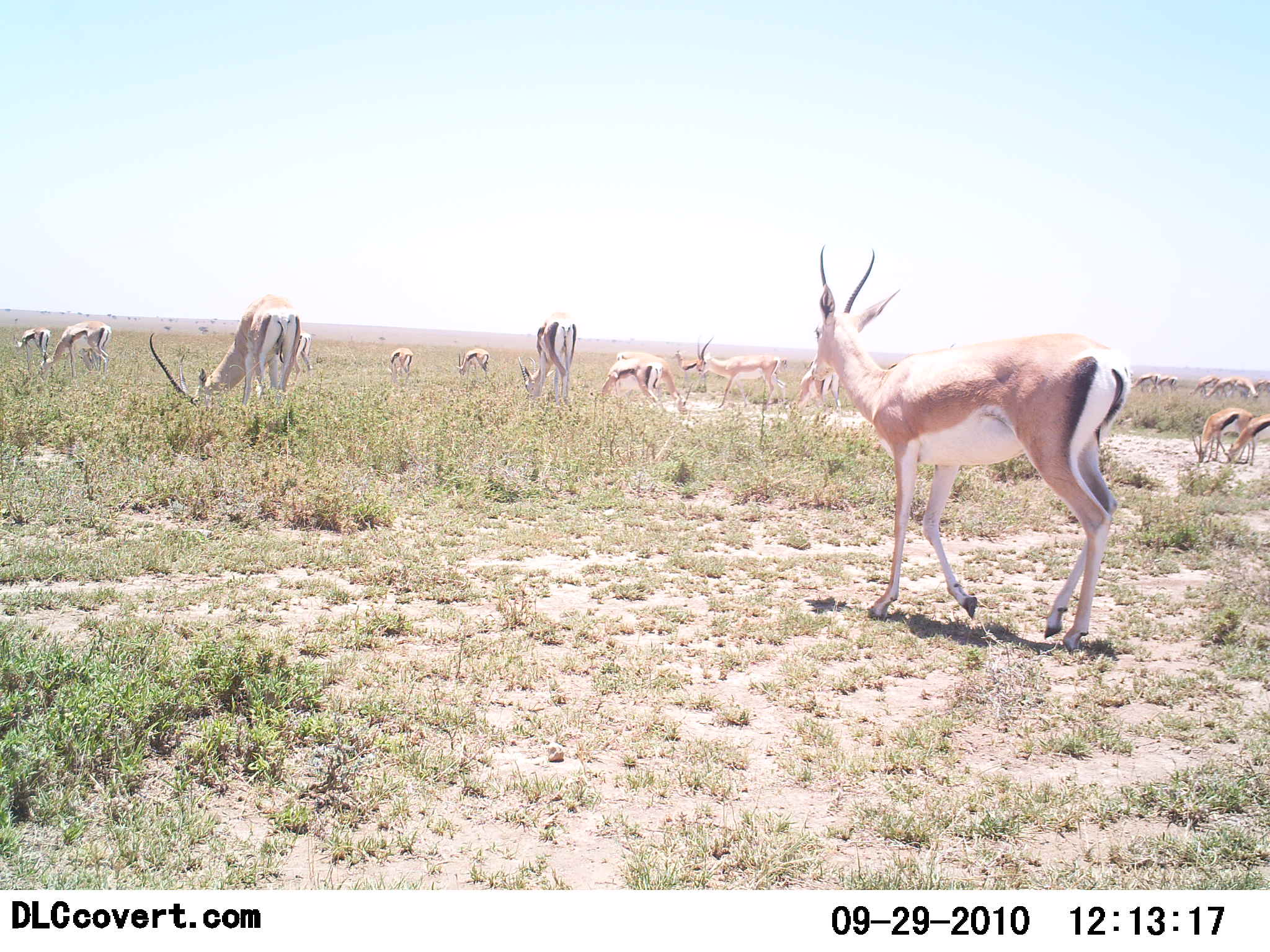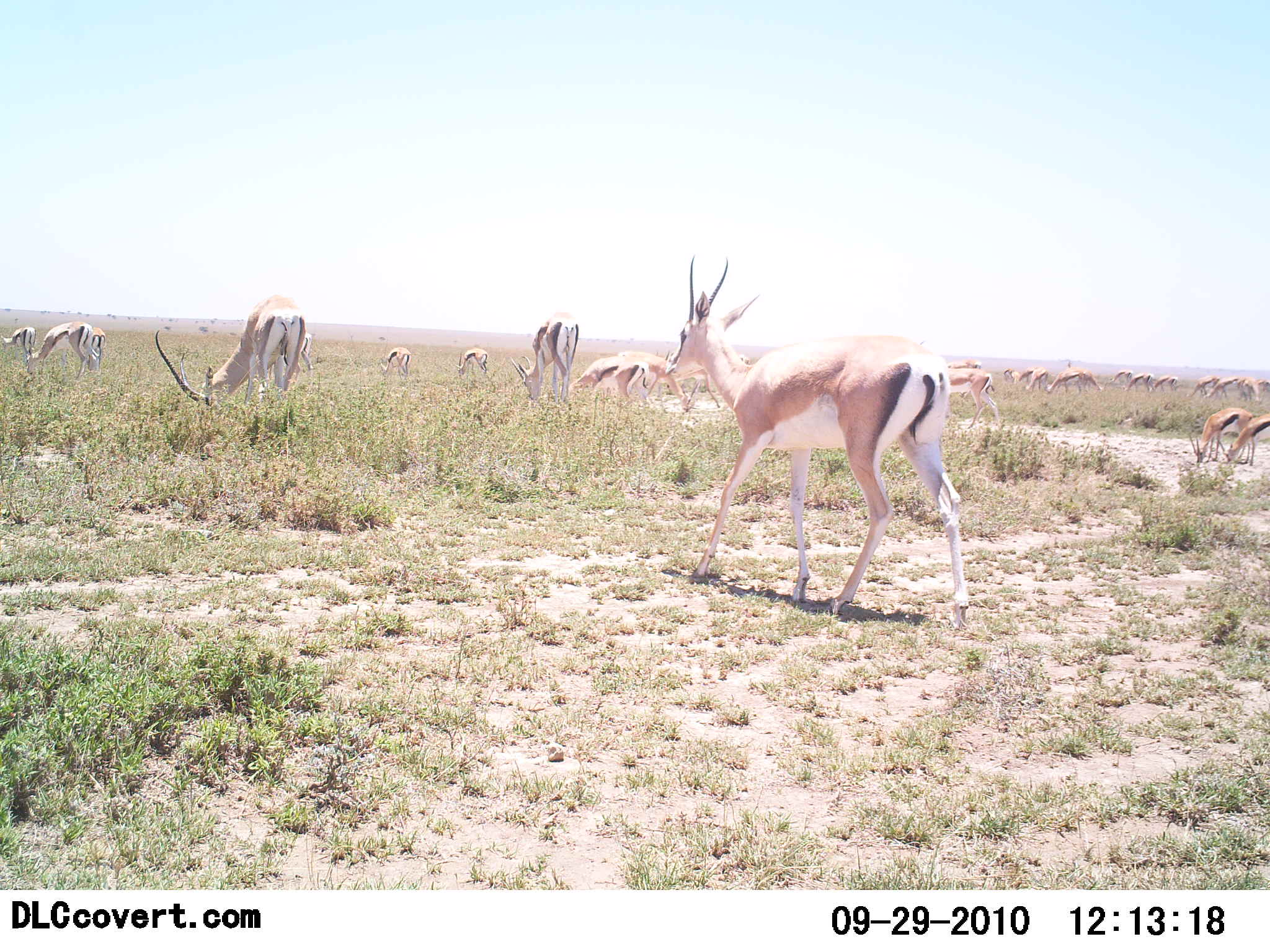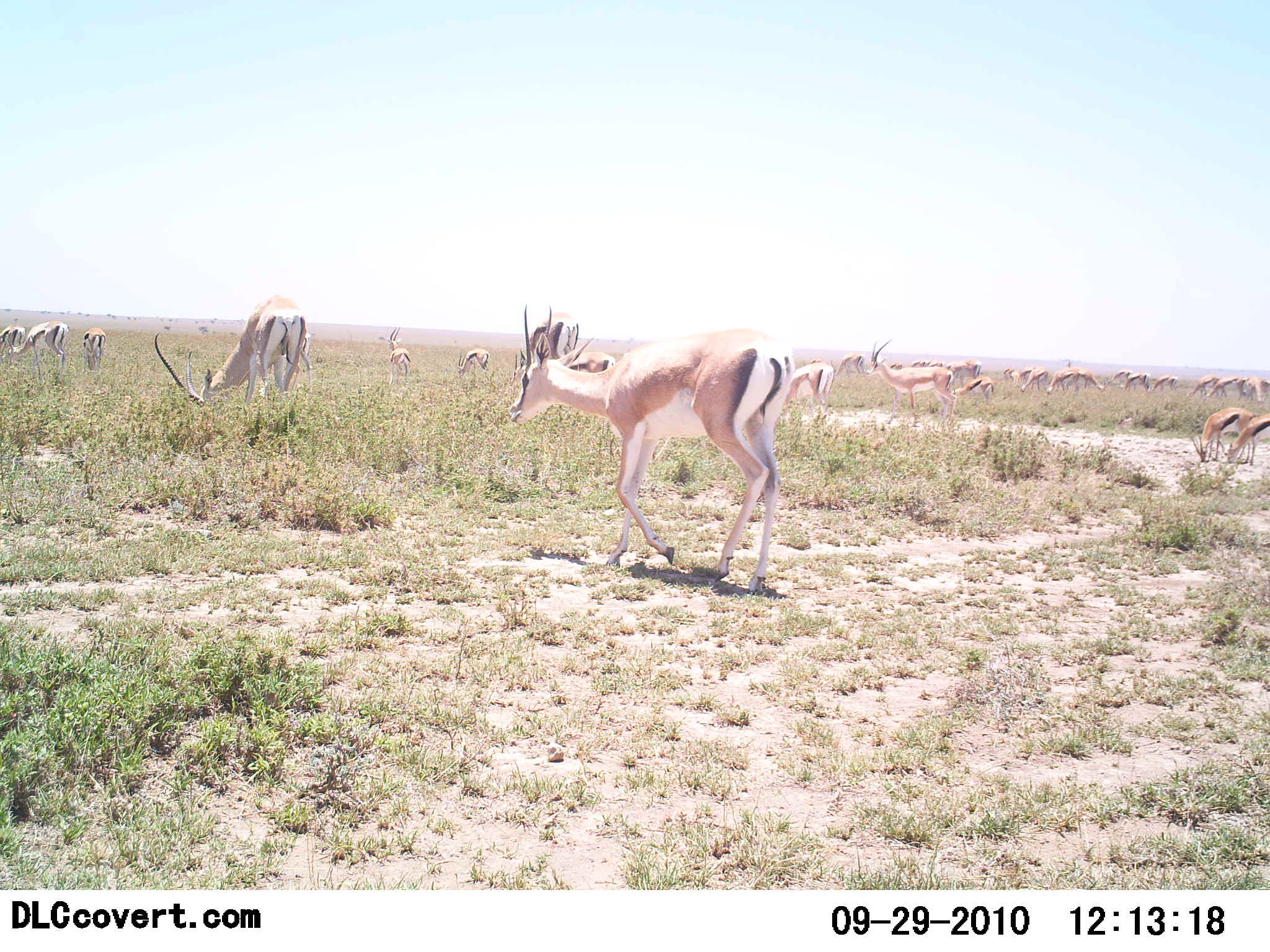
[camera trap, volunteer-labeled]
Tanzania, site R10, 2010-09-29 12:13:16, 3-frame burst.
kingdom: Animalia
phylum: Chordata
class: Mammalia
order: Artiodactyla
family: Bovidae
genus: Nanger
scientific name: Nanger granti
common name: grant's gazelle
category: gazellegrants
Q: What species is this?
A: Gazellegrants (grant's gazelle) (Nanger granti).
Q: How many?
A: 11-50.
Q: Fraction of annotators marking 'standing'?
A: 53%.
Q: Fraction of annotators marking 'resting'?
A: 6%.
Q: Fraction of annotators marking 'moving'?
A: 65%.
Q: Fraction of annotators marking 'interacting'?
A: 0%.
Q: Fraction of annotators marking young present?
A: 18%.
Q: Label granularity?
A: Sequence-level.